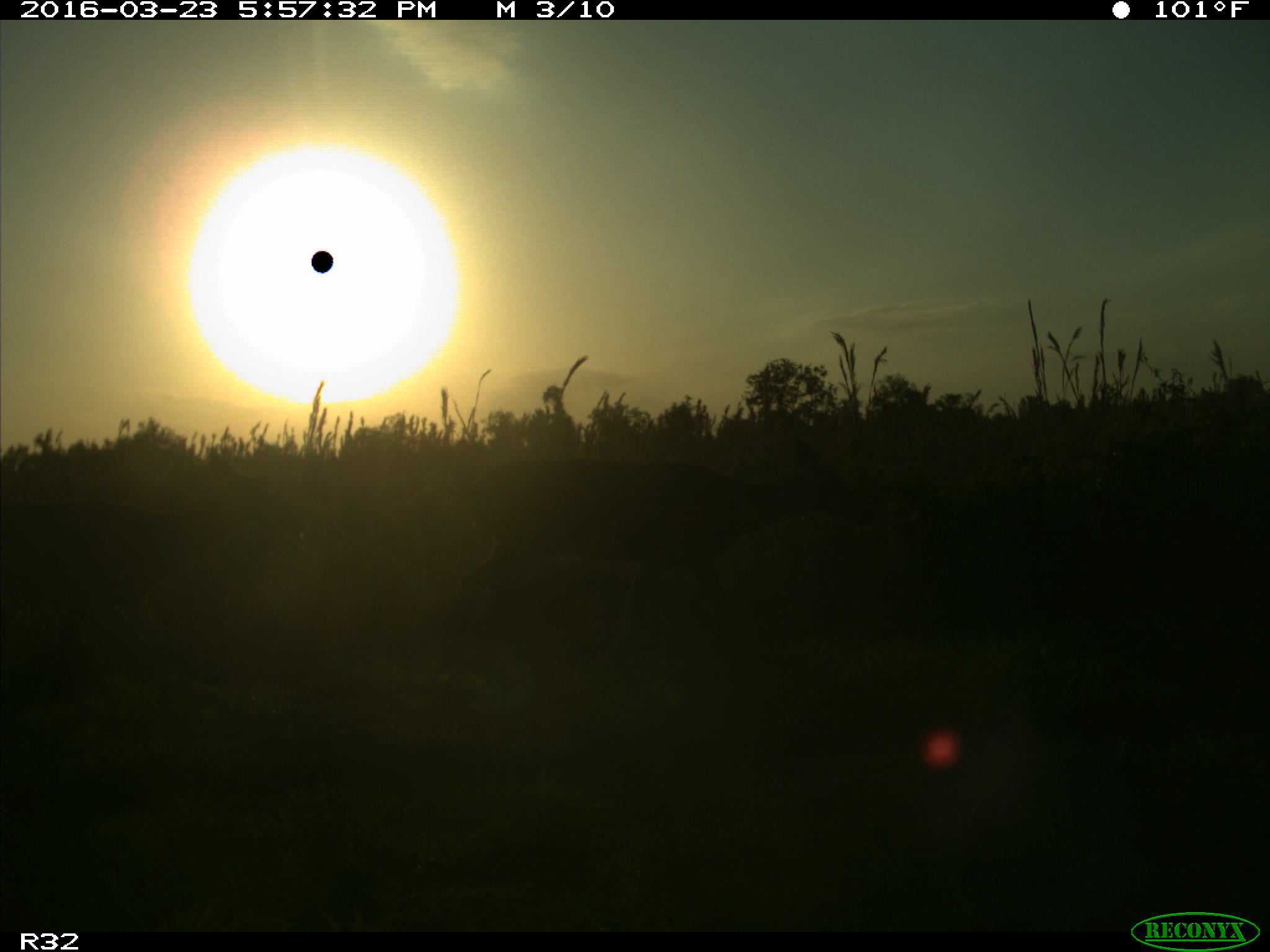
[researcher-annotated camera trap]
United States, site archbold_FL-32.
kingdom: Animalia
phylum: Chordata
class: Mammalia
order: Artiodactyla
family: Cervidae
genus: Odocoileus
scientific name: Odocoileus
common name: deer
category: unidentified deer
Unidentified deer (deer) (Odocoileus).